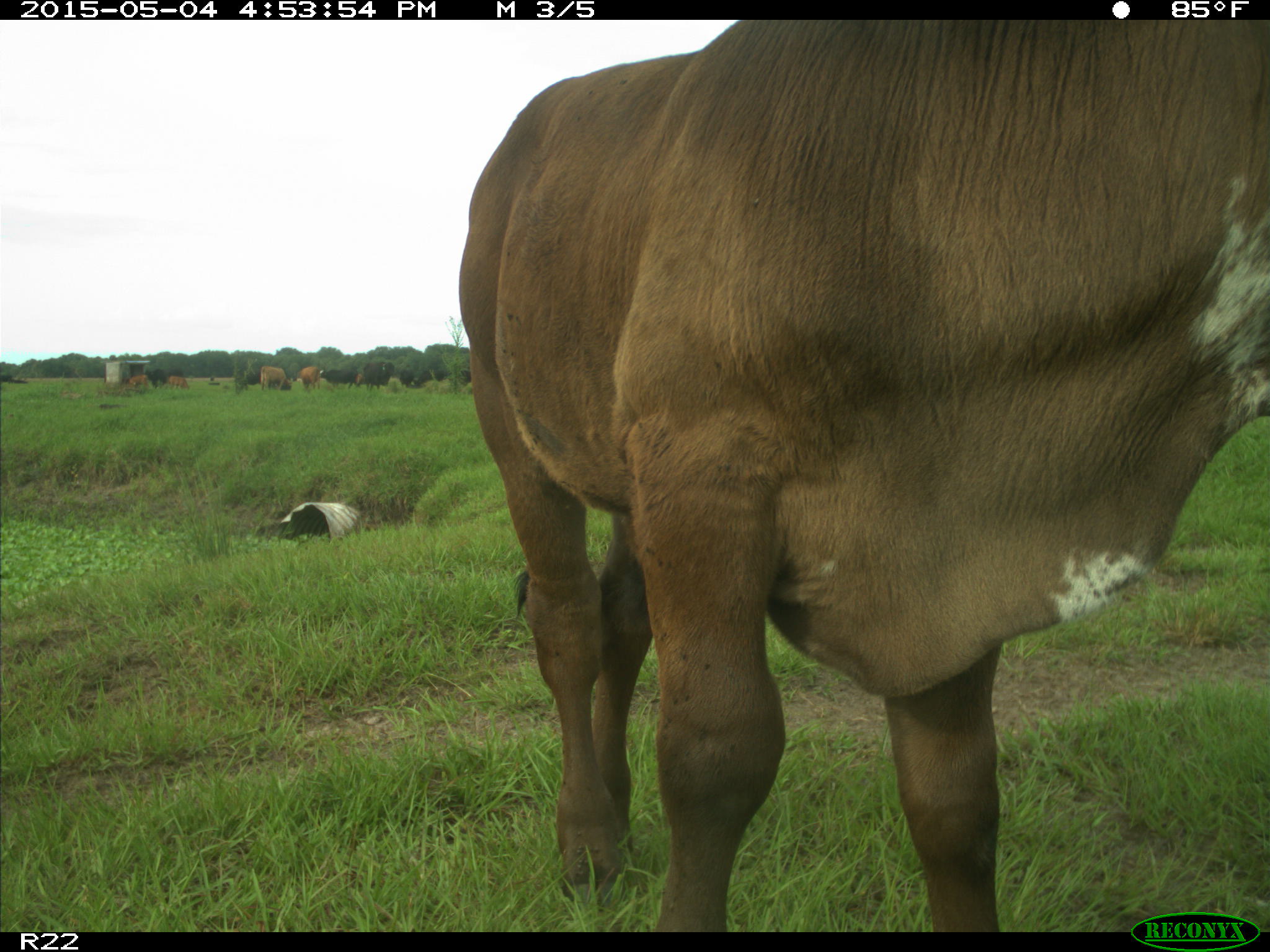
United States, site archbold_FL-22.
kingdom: Animalia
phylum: Chordata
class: Mammalia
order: Artiodactyla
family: Bovidae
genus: Bos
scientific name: Bos taurus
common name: domestic cow